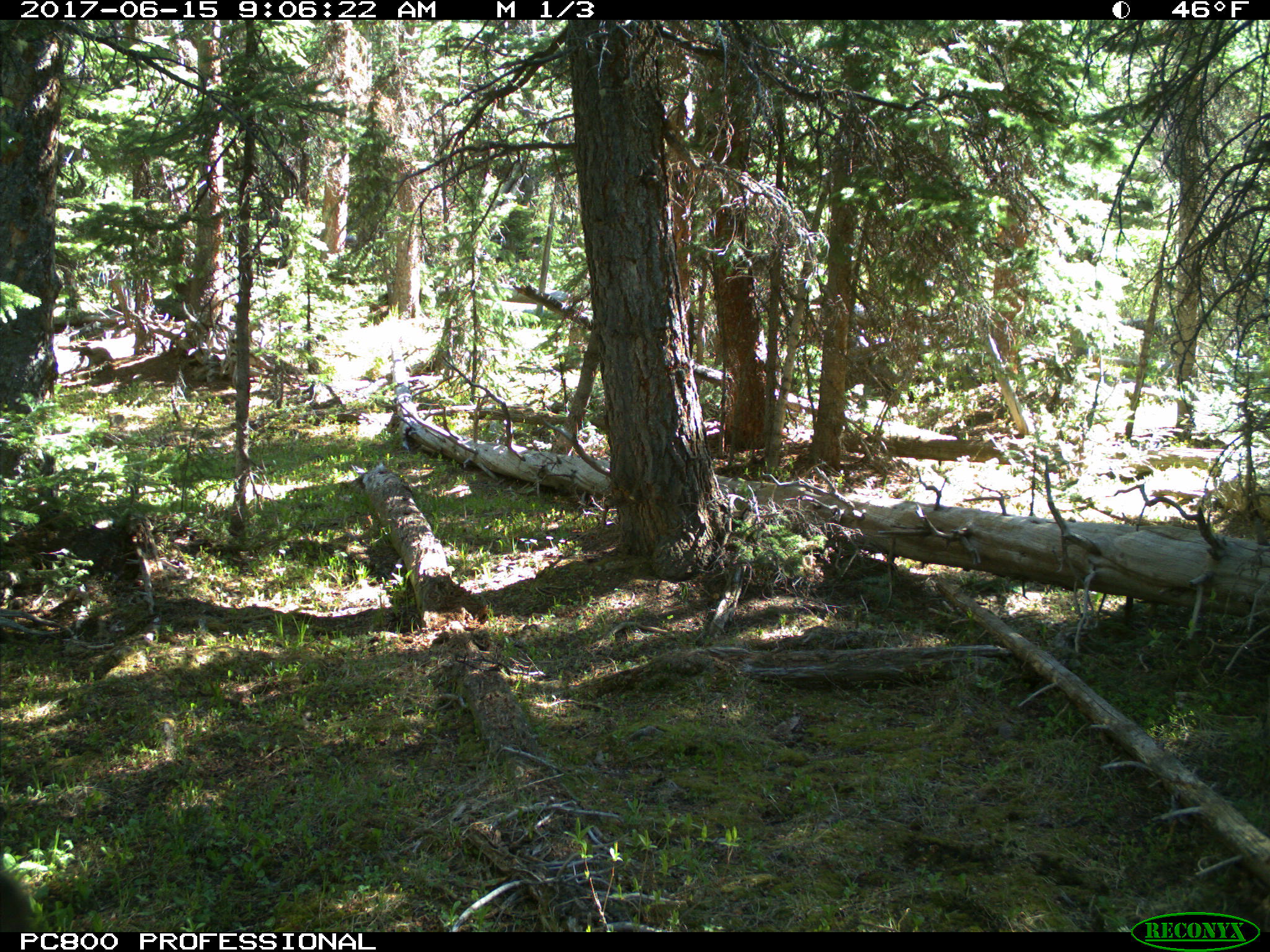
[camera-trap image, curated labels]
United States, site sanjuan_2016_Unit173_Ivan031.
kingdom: Animalia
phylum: Chordata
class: Mammalia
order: Artiodactyla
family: Cervidae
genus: Cervus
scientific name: Cervus elaphus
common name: red deer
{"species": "Cervus elaphus (red deer)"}